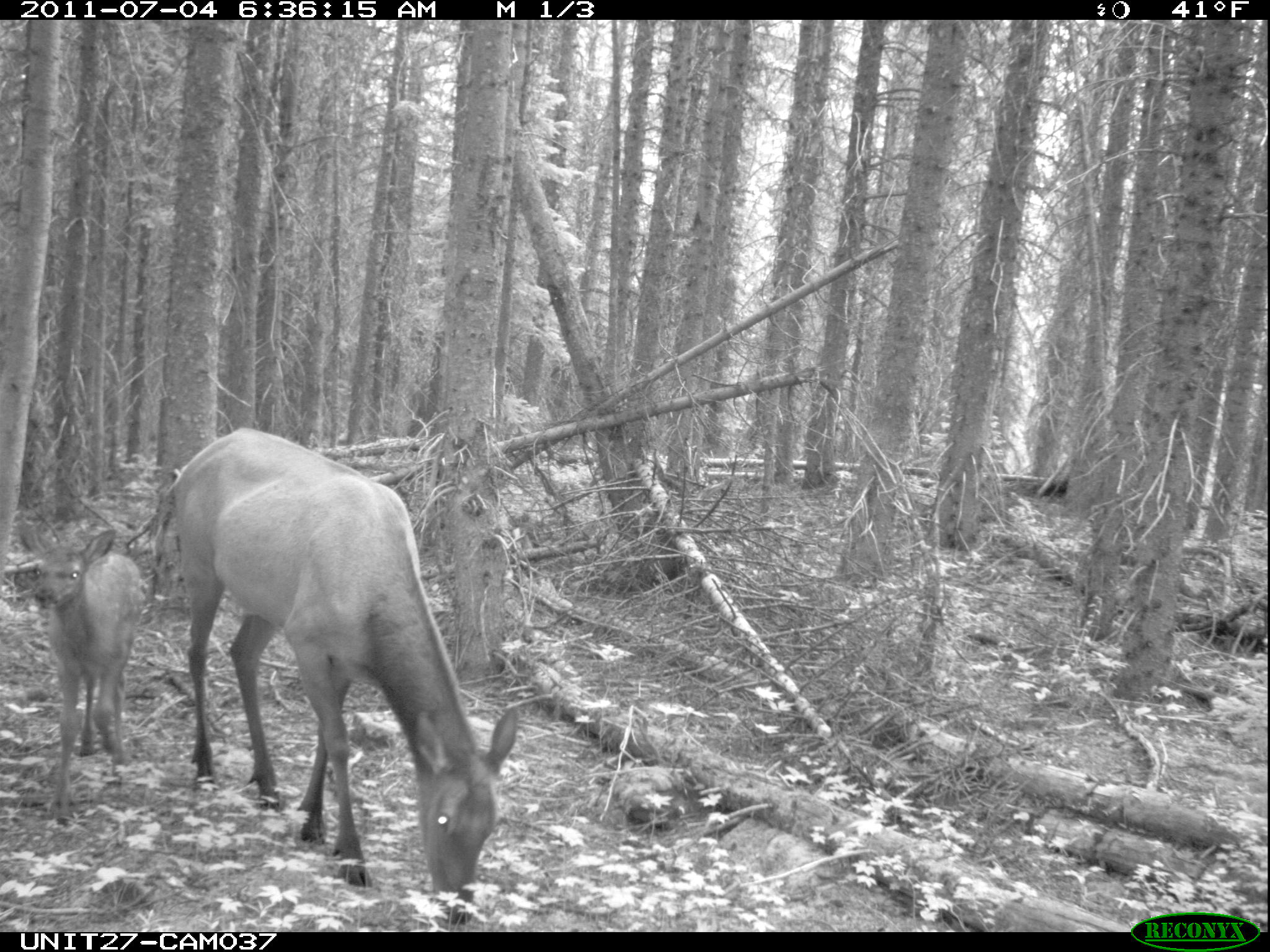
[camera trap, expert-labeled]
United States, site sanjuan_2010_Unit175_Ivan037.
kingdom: Animalia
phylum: Chordata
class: Mammalia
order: Artiodactyla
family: Cervidae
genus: Cervus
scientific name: Cervus elaphus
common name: red deer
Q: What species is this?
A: Cervus elaphus (red deer).